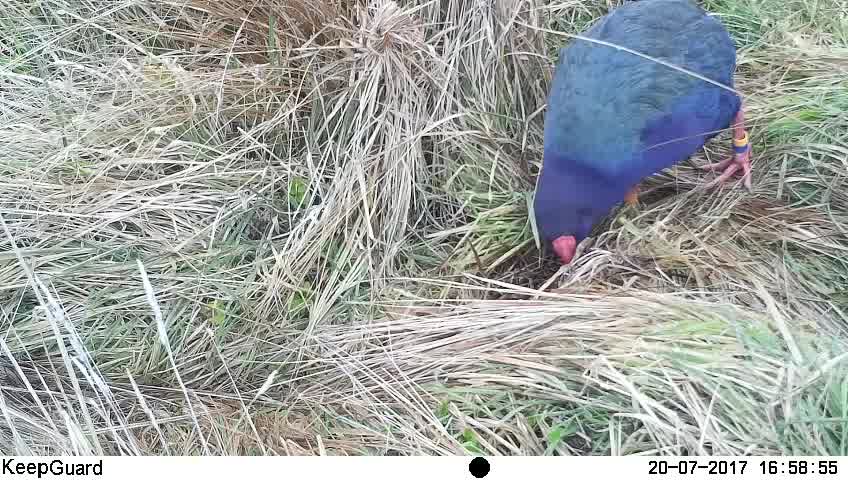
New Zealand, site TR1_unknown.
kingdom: Animalia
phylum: Chordata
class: Aves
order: Gruiformes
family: Rallidae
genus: Porphyrio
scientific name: Porphyrio mantelli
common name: takahe